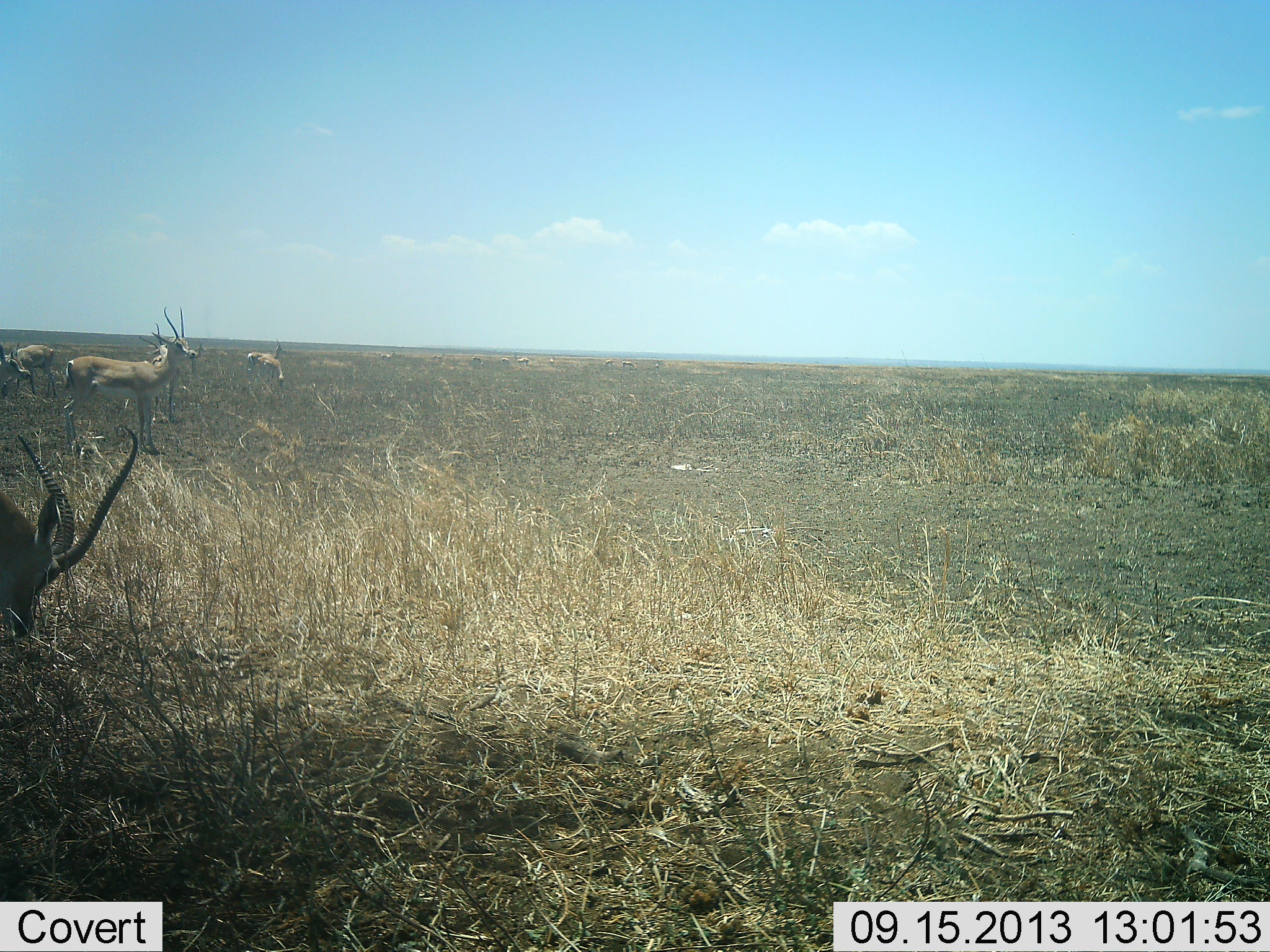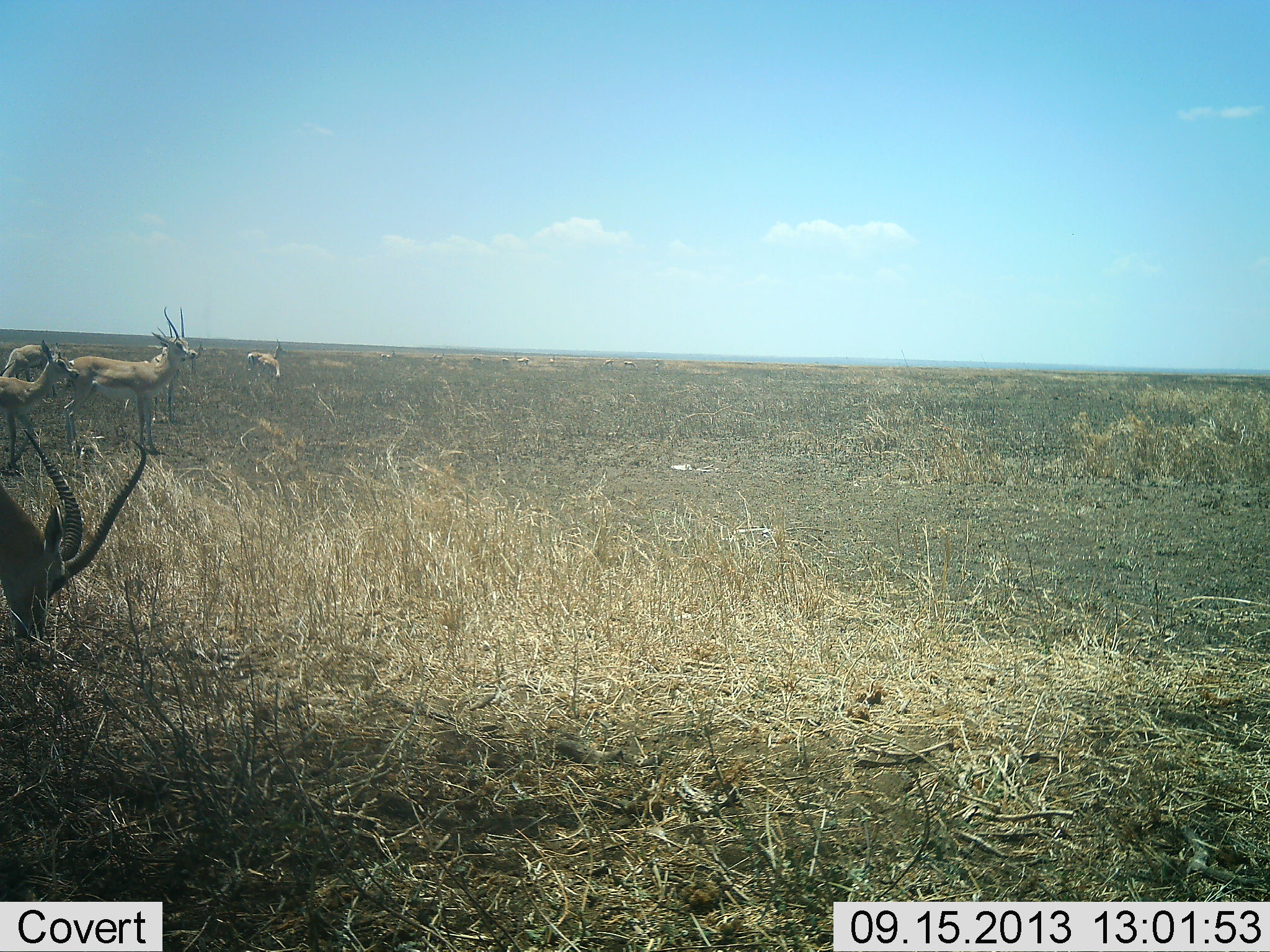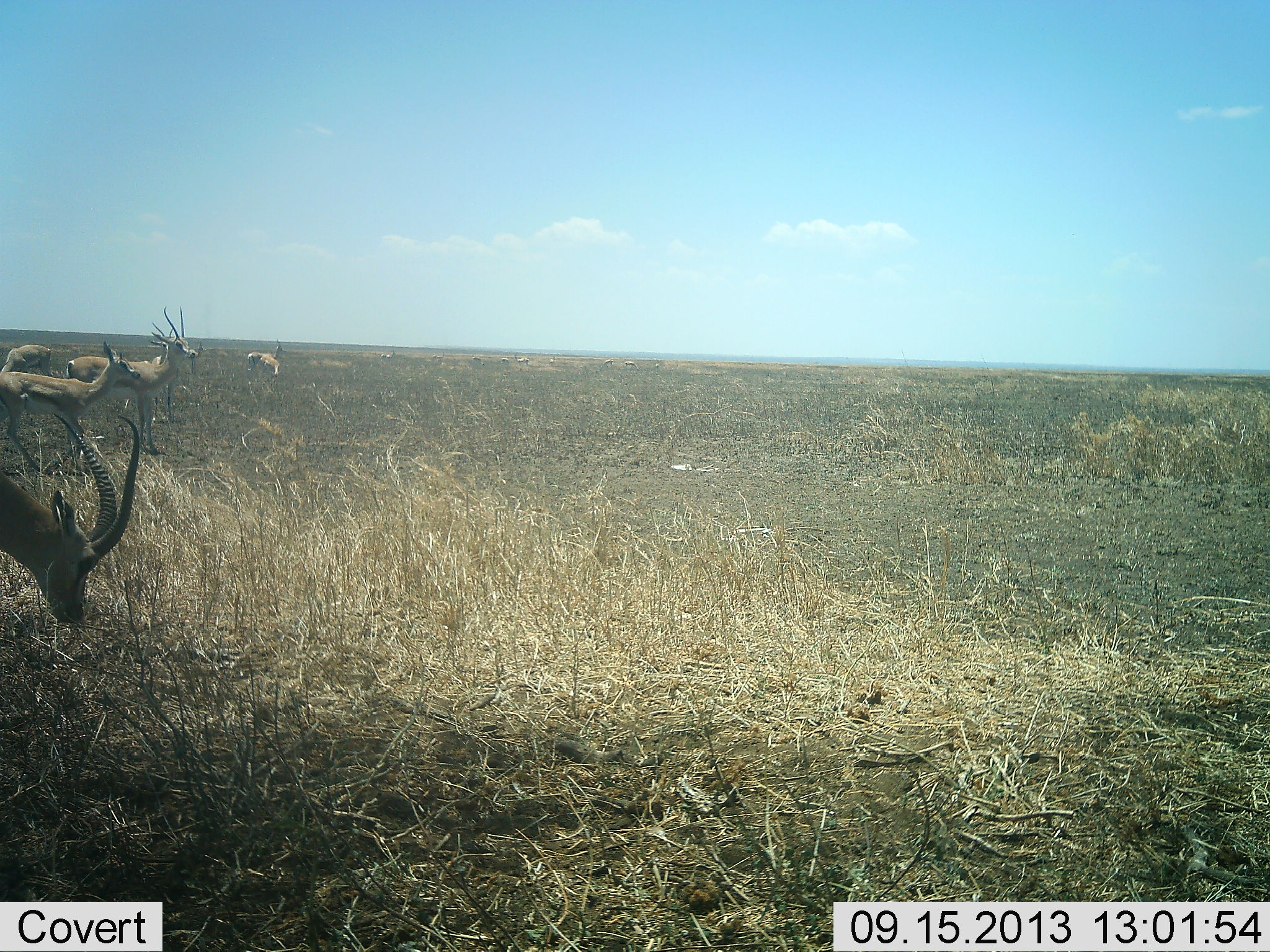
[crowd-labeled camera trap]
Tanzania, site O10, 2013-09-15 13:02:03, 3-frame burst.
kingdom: Animalia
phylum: Chordata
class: Mammalia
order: Artiodactyla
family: Bovidae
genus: Nanger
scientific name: Nanger granti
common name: grant's gazelle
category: gazellegrants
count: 5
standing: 90%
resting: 0%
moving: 30%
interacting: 0%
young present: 0%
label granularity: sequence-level